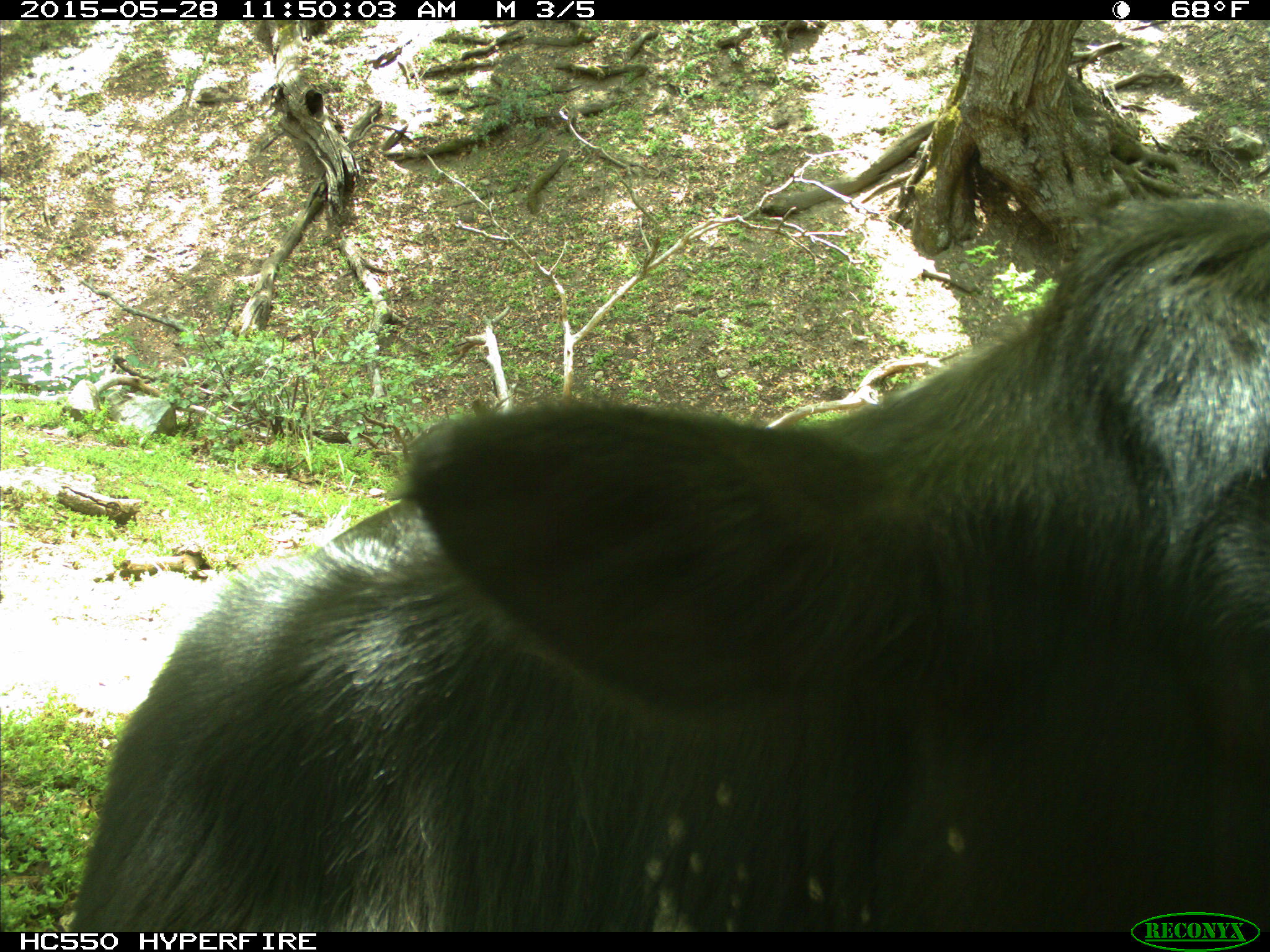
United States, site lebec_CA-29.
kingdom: Animalia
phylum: Chordata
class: Mammalia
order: Artiodactyla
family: Bovidae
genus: Bos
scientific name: Bos taurus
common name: domestic cow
Bos taurus (domestic cow).